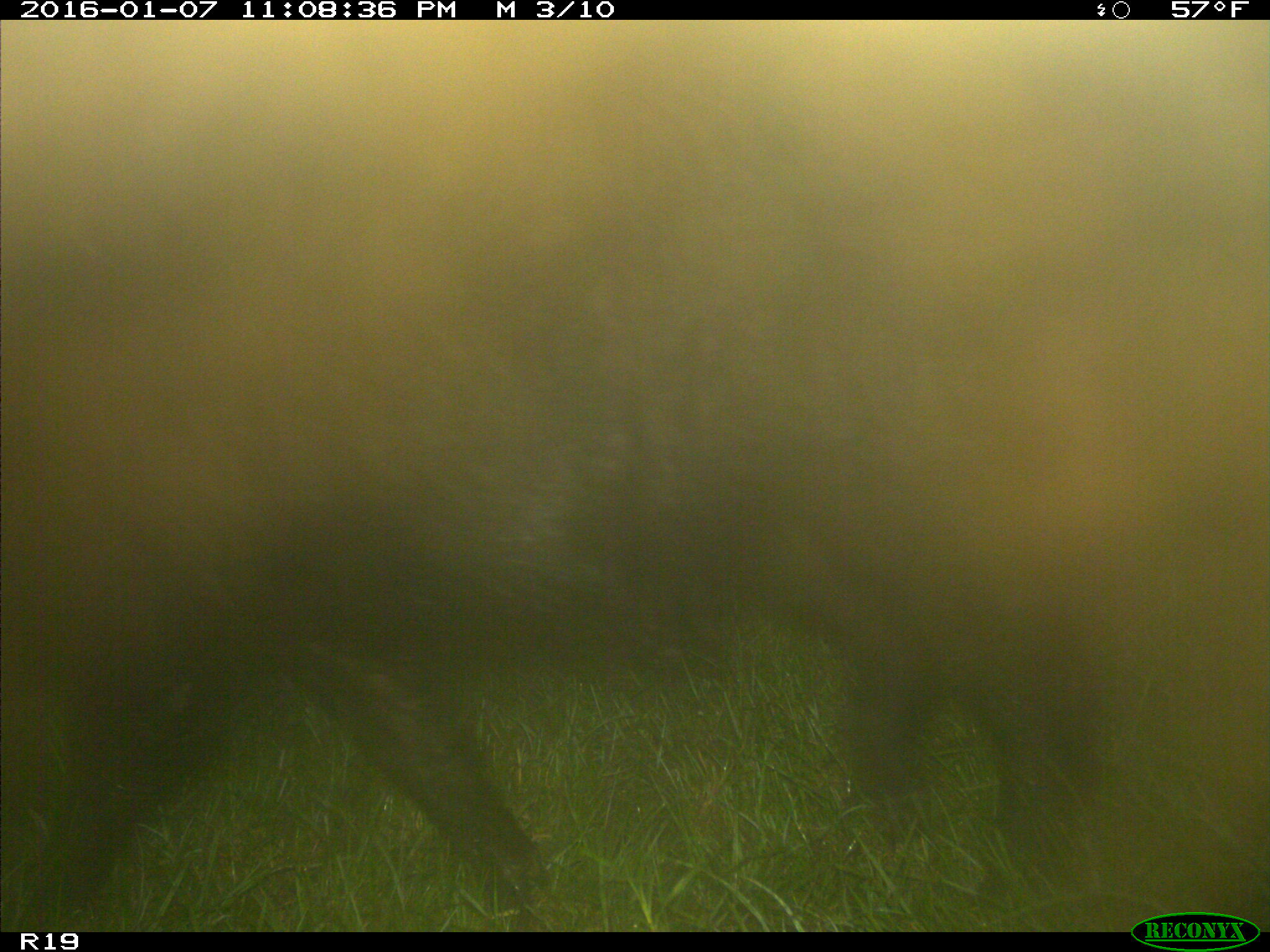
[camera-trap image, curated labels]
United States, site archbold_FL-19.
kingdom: Animalia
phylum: Chordata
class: Mammalia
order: Artiodactyla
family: Suidae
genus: Sus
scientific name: Sus scrofa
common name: wild boar